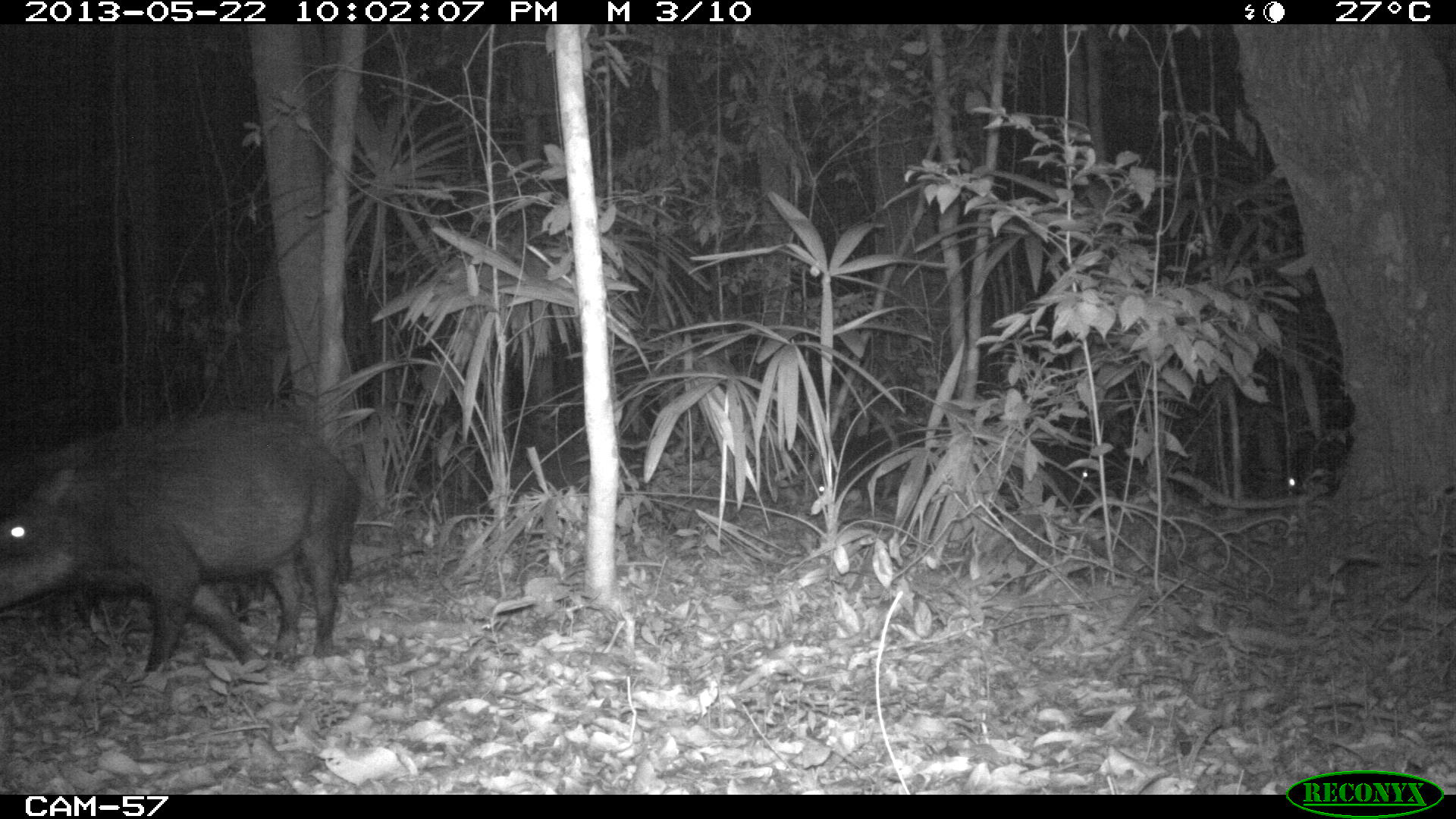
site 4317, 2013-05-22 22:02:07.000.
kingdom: Animalia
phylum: Chordata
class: Mammalia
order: Artiodactyla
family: Tayassuidae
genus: Tayassu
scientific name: Tayassu pecari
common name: white-lipped peccary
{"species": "Tayassu pecari (white-lipped peccary)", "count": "20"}